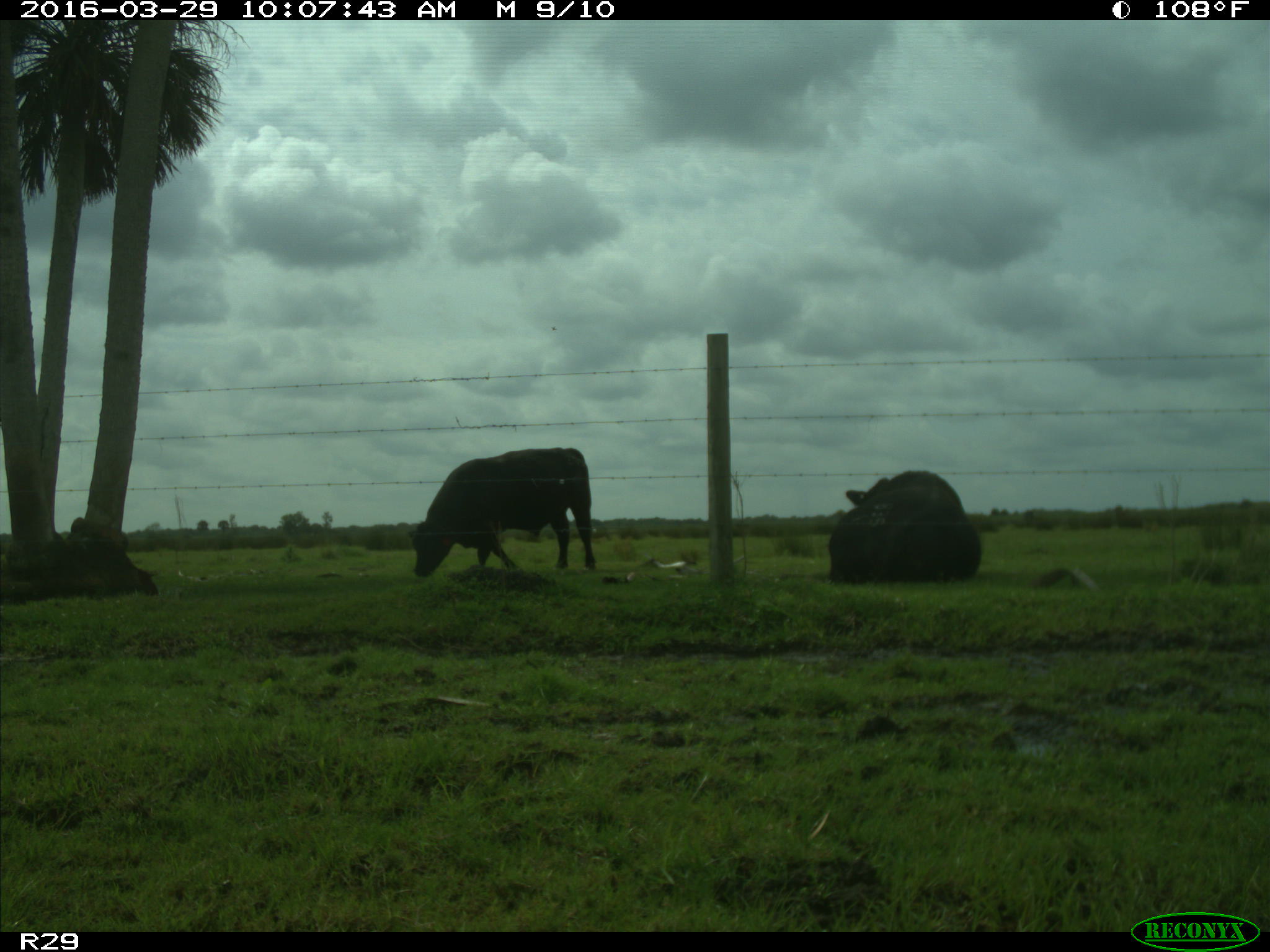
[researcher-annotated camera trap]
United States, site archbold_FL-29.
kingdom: Animalia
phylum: Chordata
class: Mammalia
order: Artiodactyla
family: Bovidae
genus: Bos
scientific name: Bos taurus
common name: domestic cow